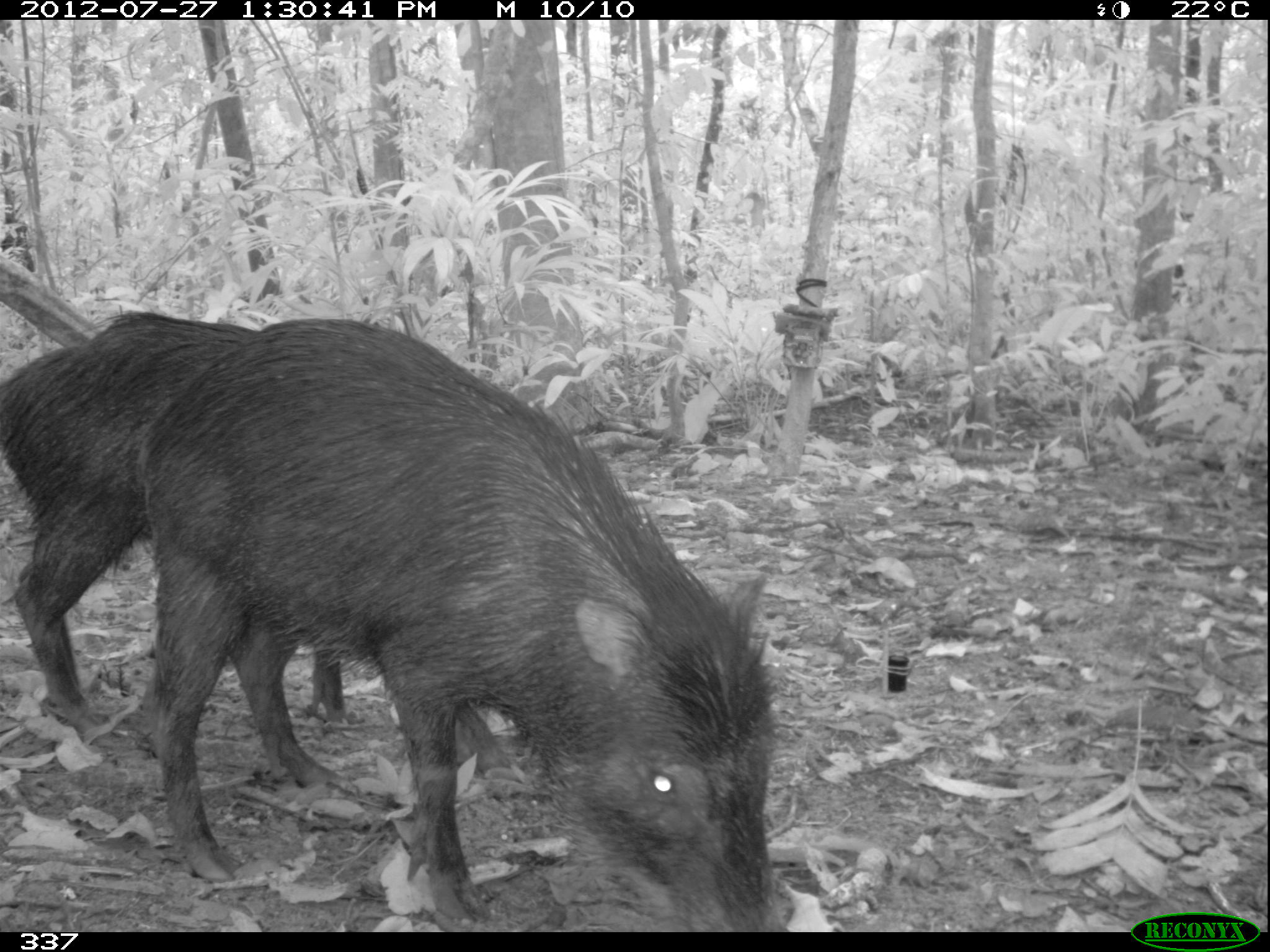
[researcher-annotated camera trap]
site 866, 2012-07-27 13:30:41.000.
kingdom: Animalia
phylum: Chordata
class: Mammalia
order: Artiodactyla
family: Tayassuidae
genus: Tayassu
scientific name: Tayassu pecari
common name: white-lipped peccary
Tayassu pecari (white-lipped peccary).